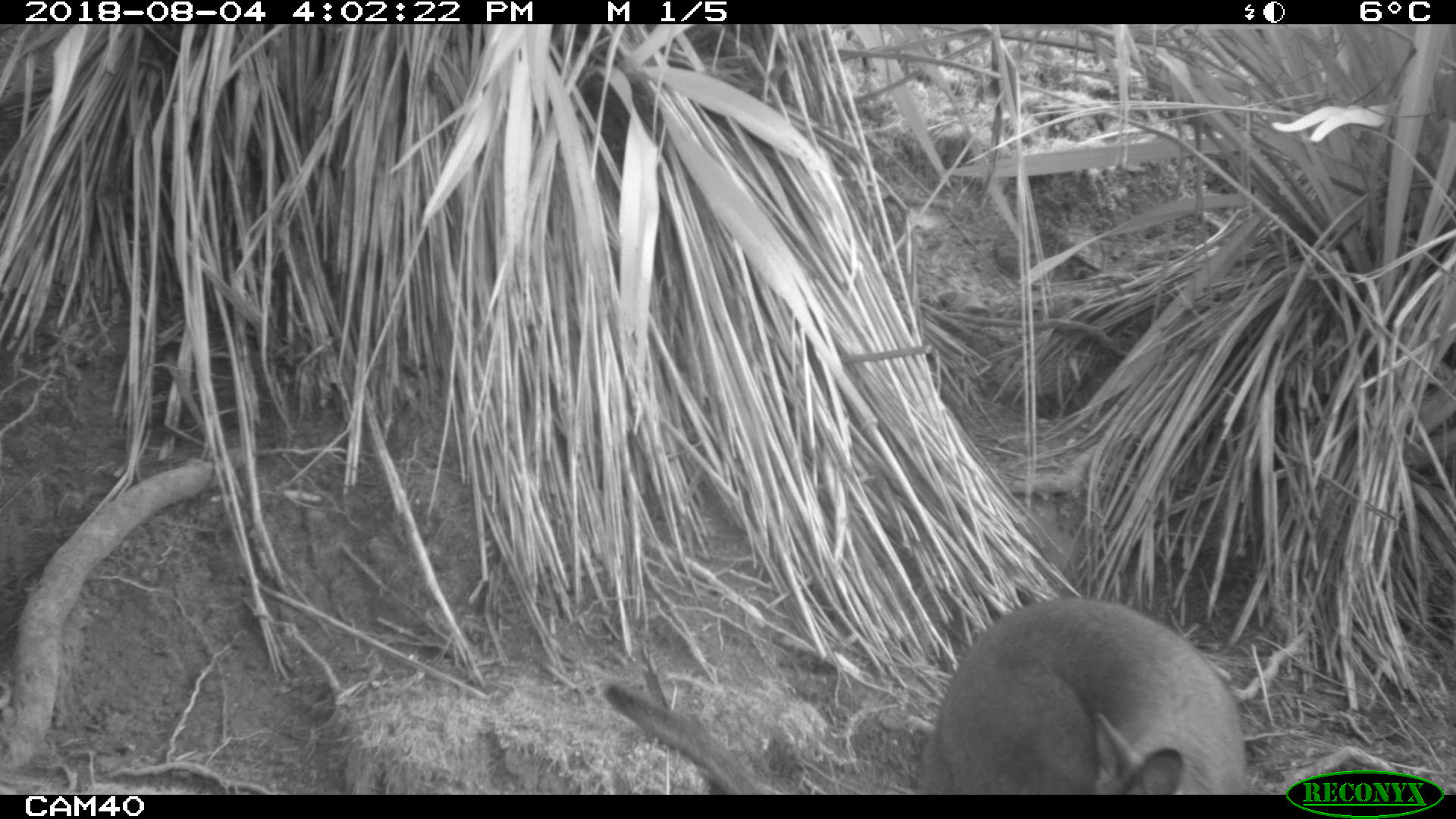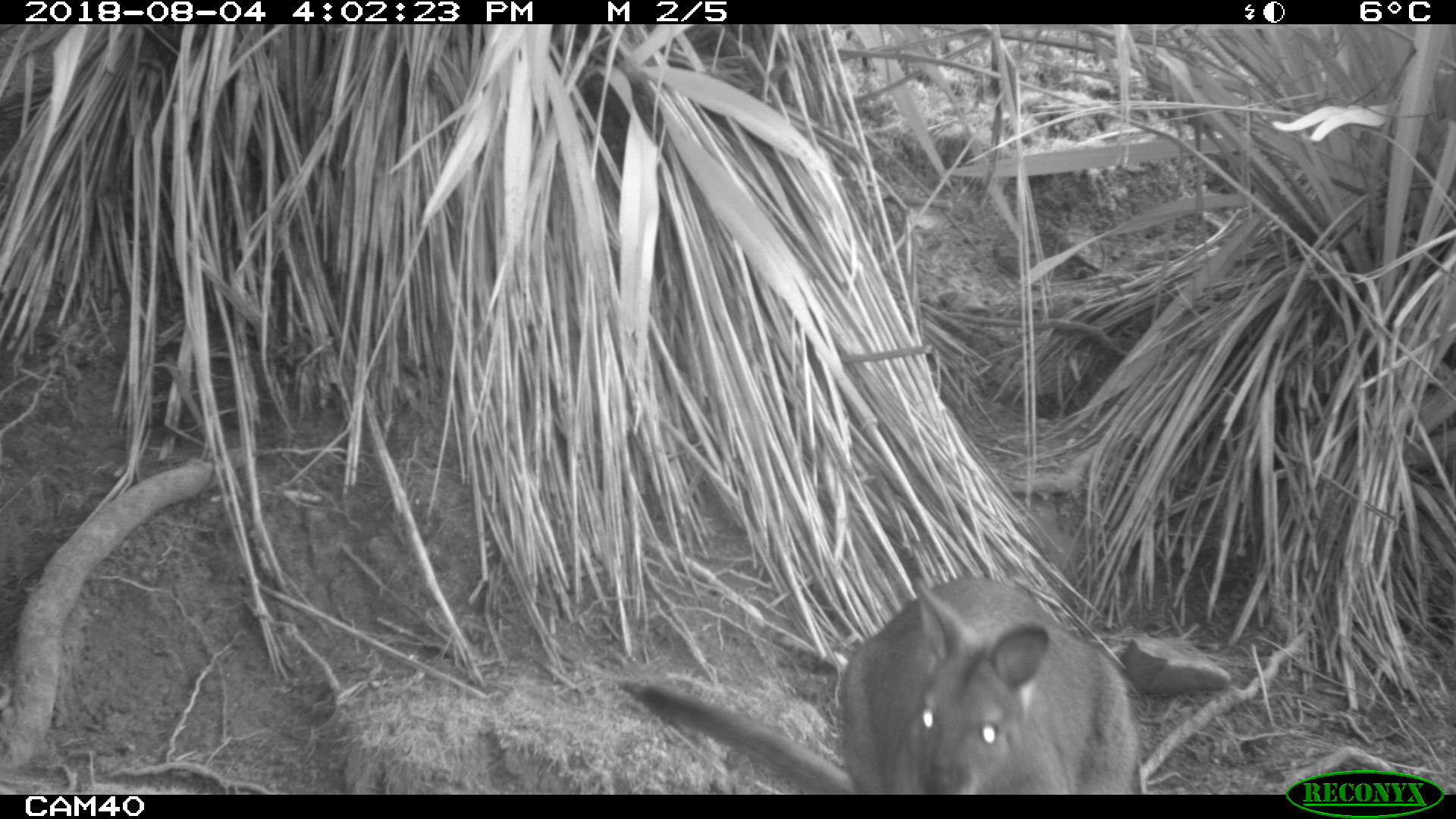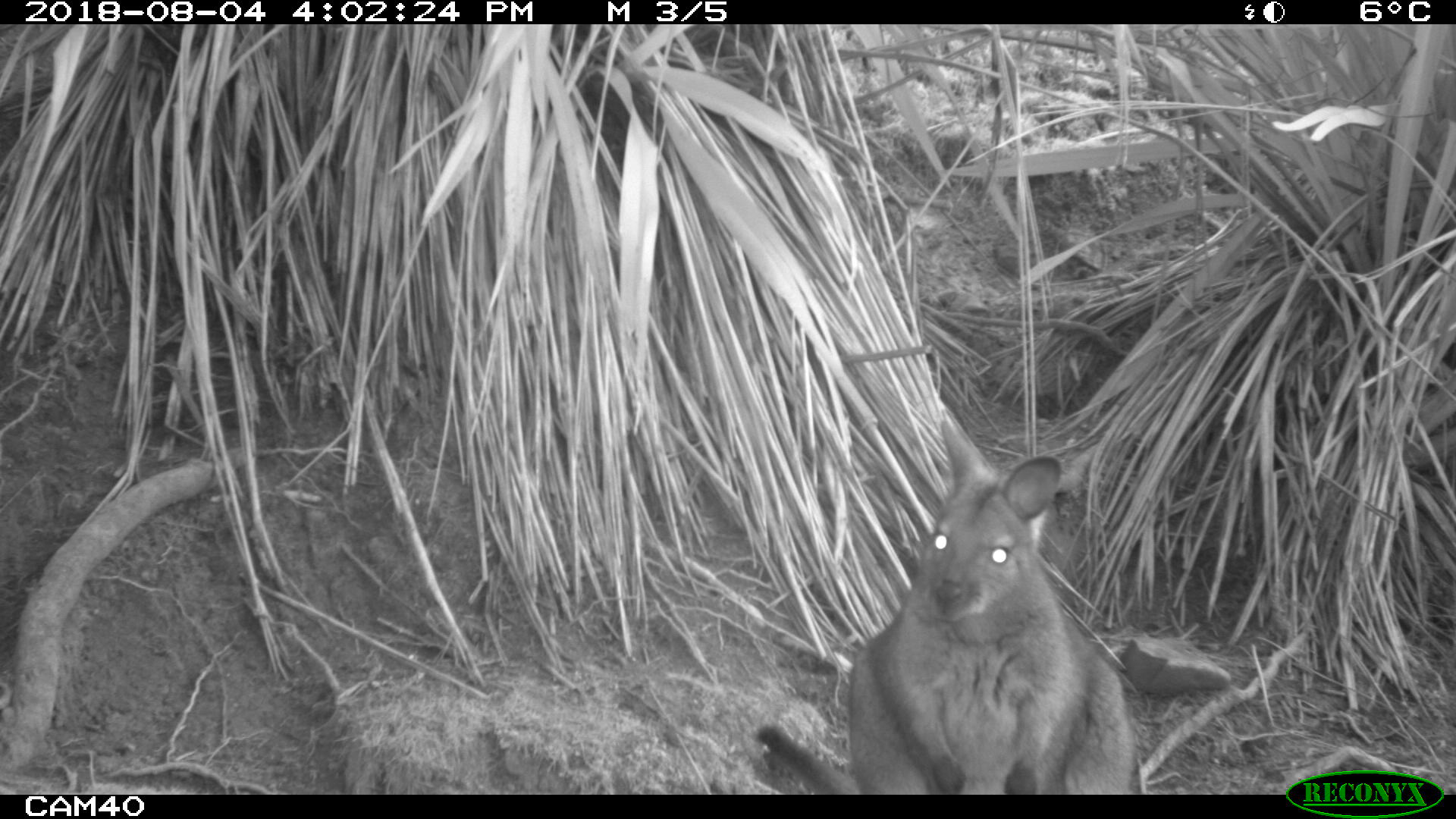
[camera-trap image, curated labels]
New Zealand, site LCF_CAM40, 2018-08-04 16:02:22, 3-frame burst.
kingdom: Animalia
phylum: Chordata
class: Mammalia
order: Diprotodontia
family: Macropodidae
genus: Notamacropus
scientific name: Notamacropus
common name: wallaby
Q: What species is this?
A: Wallaby (Notamacropus).